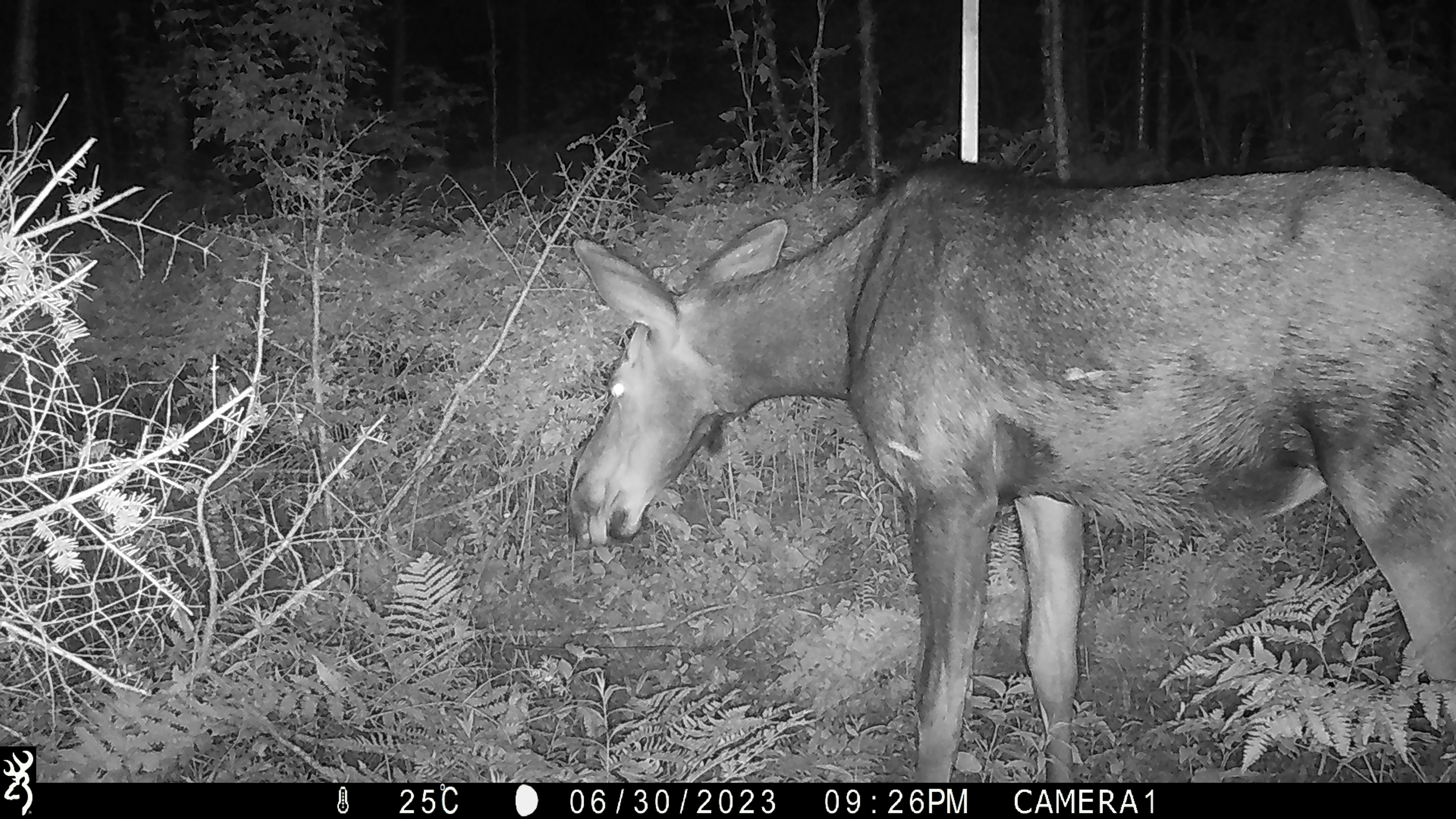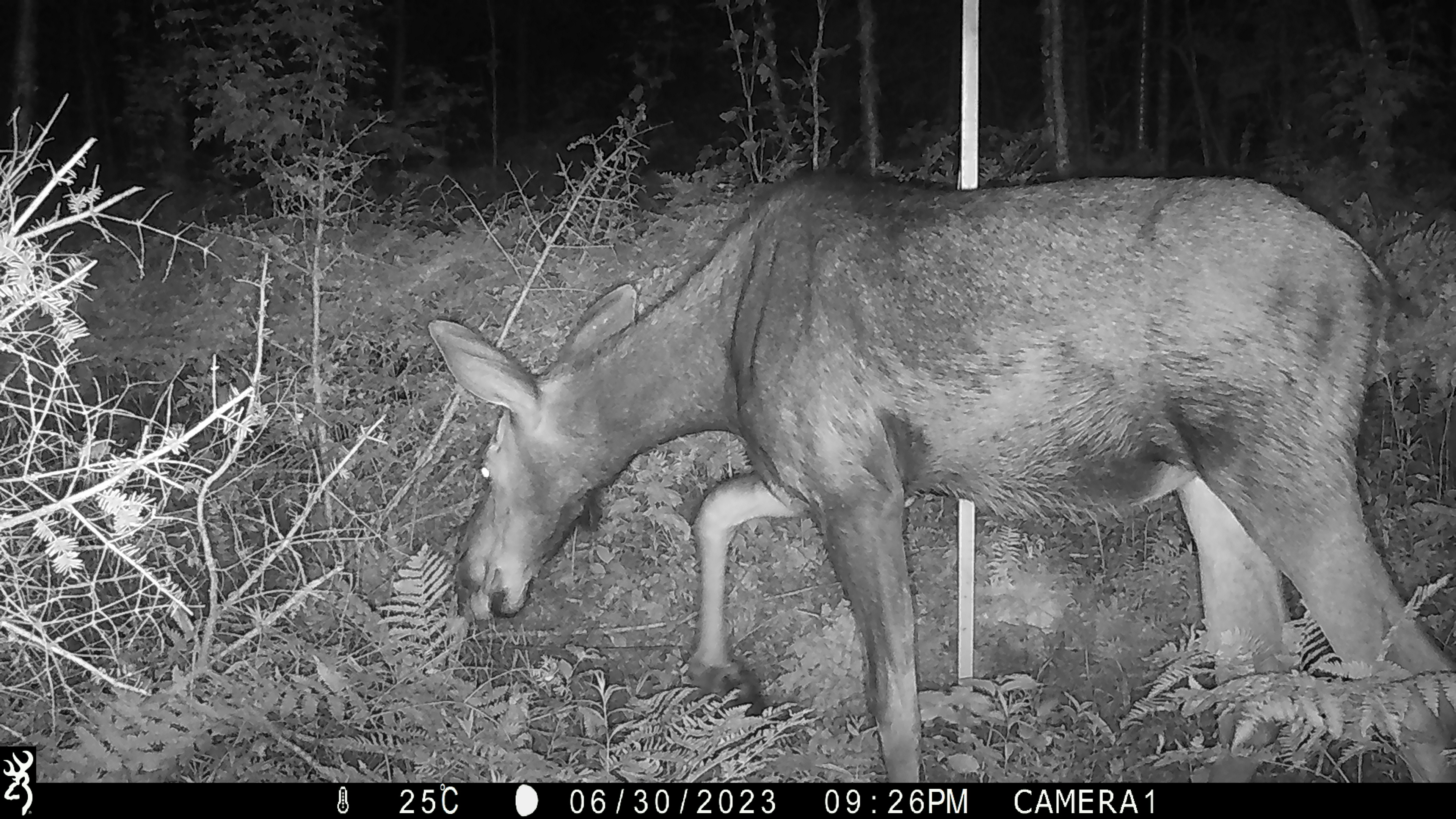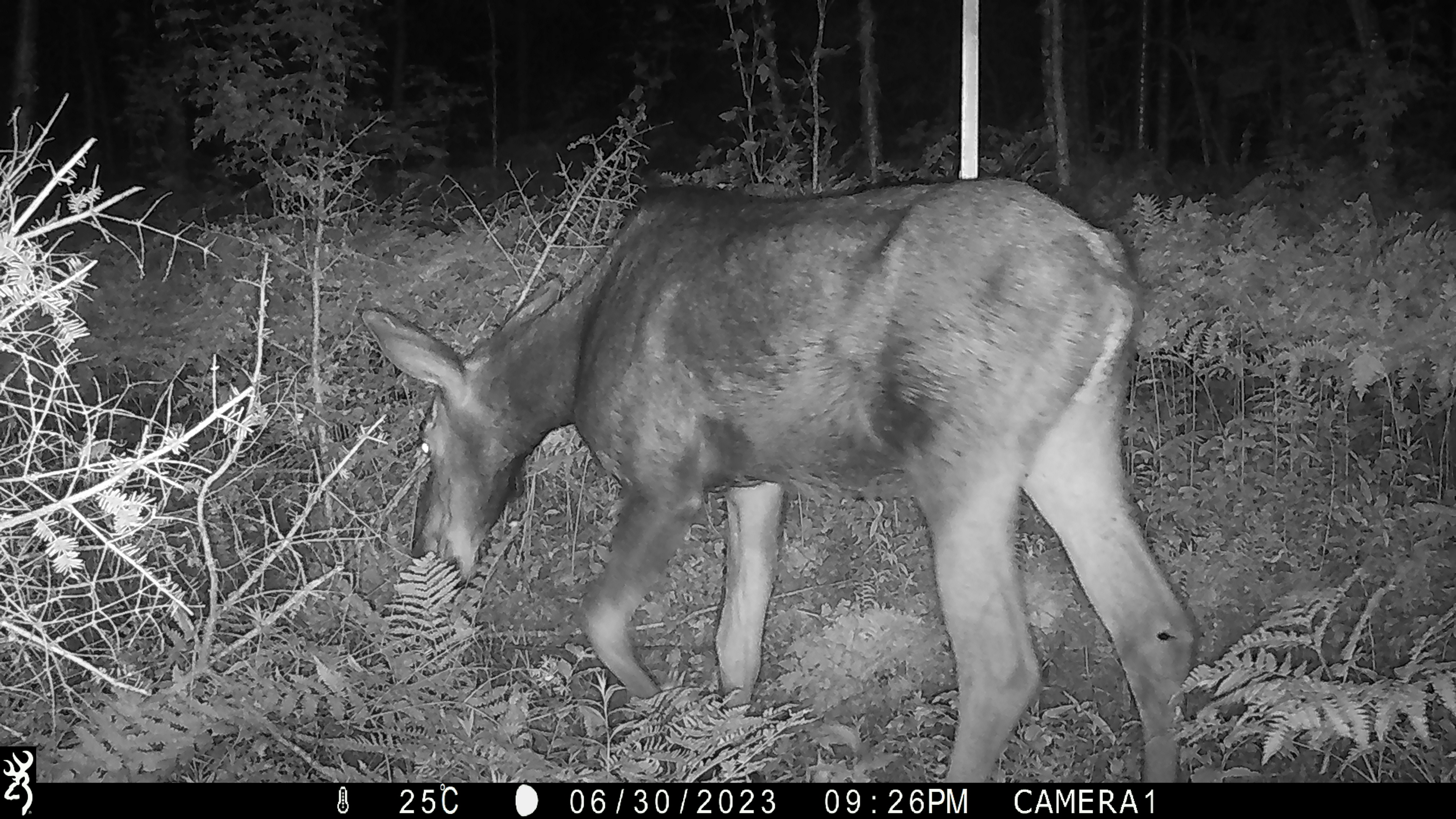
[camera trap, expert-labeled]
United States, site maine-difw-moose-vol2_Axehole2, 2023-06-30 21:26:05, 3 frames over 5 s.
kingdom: Animalia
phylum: Chordata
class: Mammalia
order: Artiodactyla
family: Cervidae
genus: Alces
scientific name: Alces alces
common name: moose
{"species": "moose (Alces alces)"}